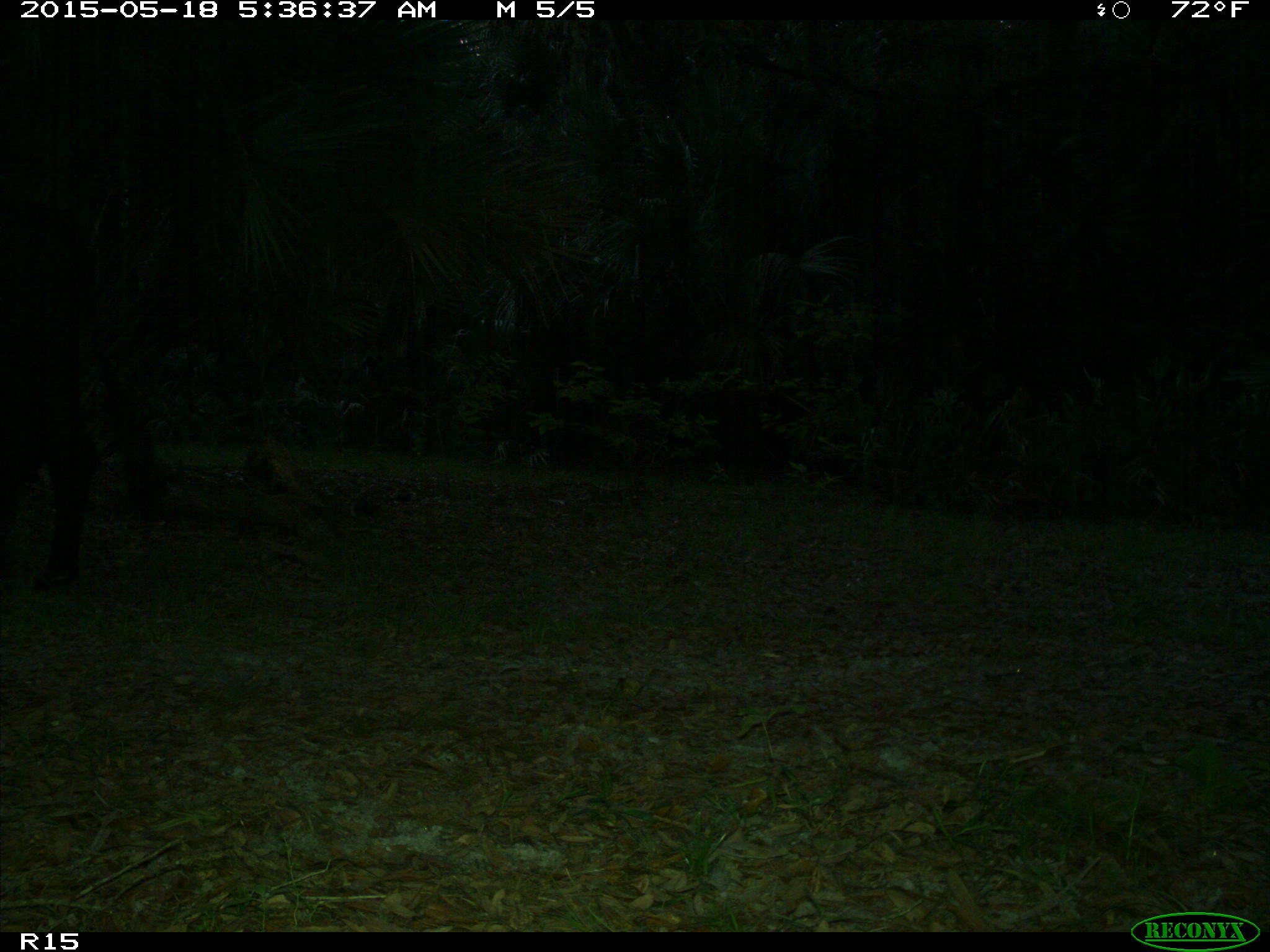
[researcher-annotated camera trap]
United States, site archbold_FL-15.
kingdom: Animalia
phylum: Chordata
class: Mammalia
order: Artiodactyla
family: Bovidae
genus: Bos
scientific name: Bos taurus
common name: domestic cow